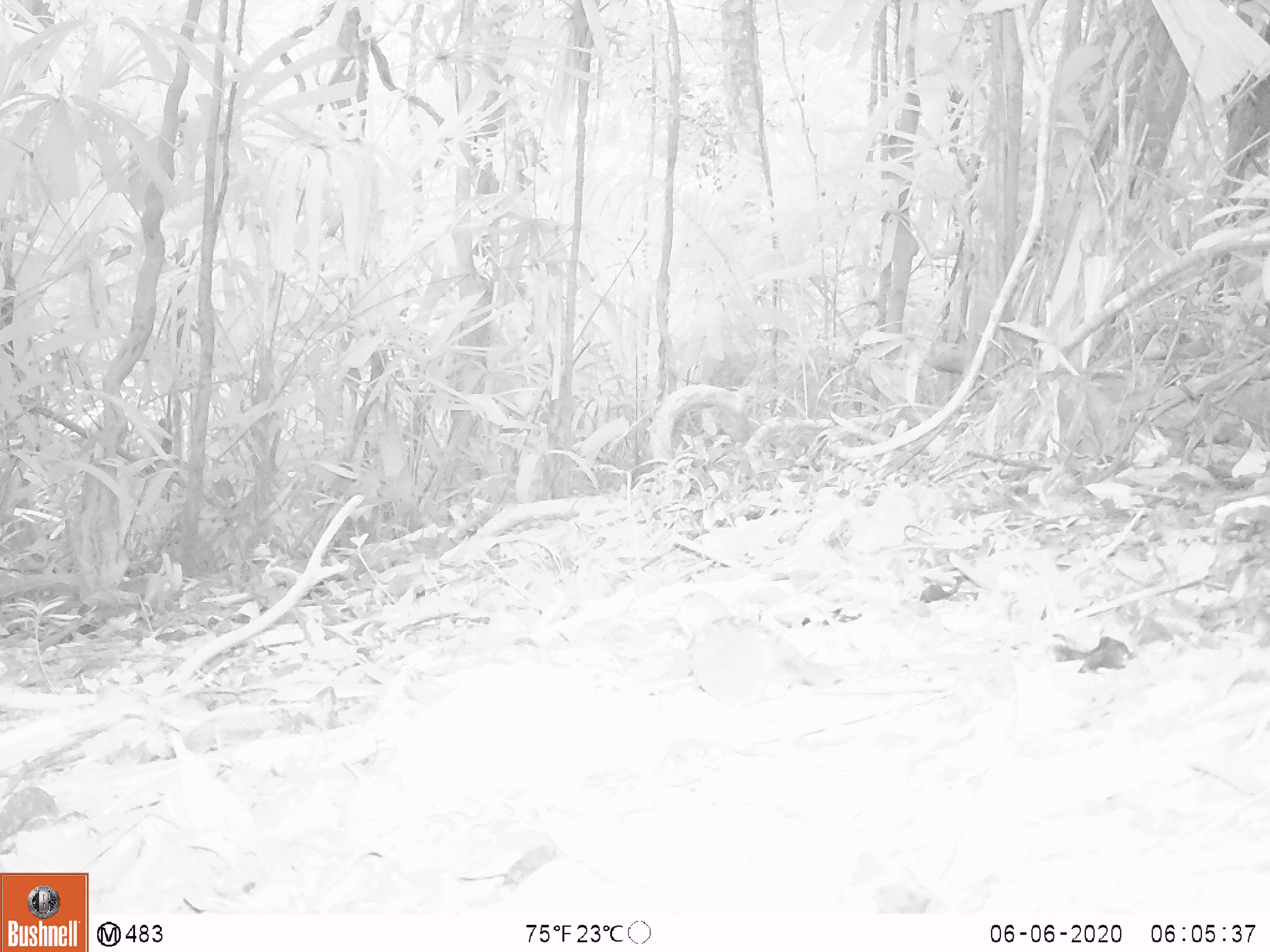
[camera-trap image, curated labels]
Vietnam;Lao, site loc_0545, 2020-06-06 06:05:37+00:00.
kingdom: Animalia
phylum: Chordata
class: Aves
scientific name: Aves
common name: bird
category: unidentified bird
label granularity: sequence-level